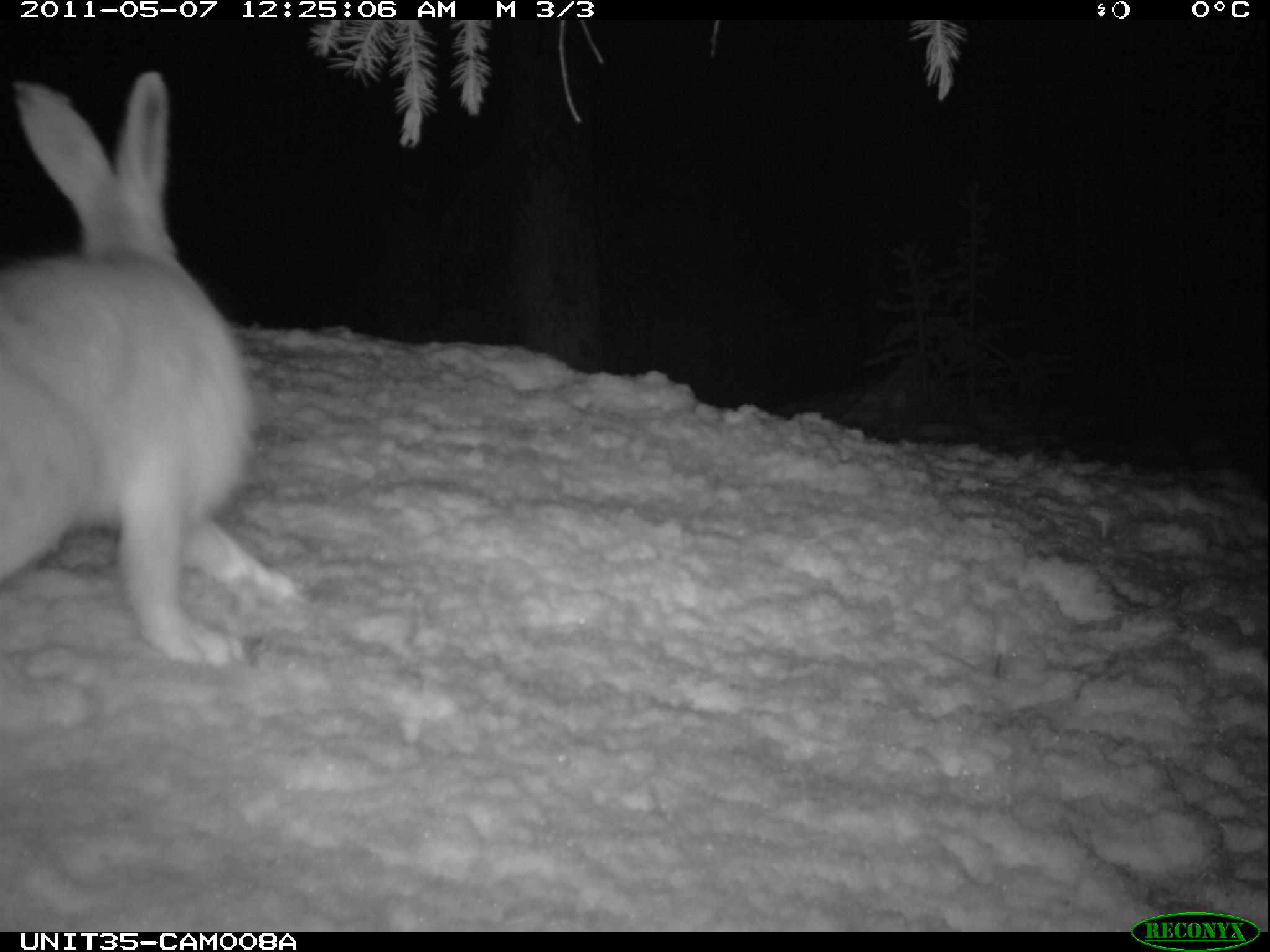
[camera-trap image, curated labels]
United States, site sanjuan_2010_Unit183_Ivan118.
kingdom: Animalia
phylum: Chordata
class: Mammalia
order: Lagomorpha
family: Leporidae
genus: Lepus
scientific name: Lepus americanus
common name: snowshoe hare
Lepus americanus (snowshoe hare).